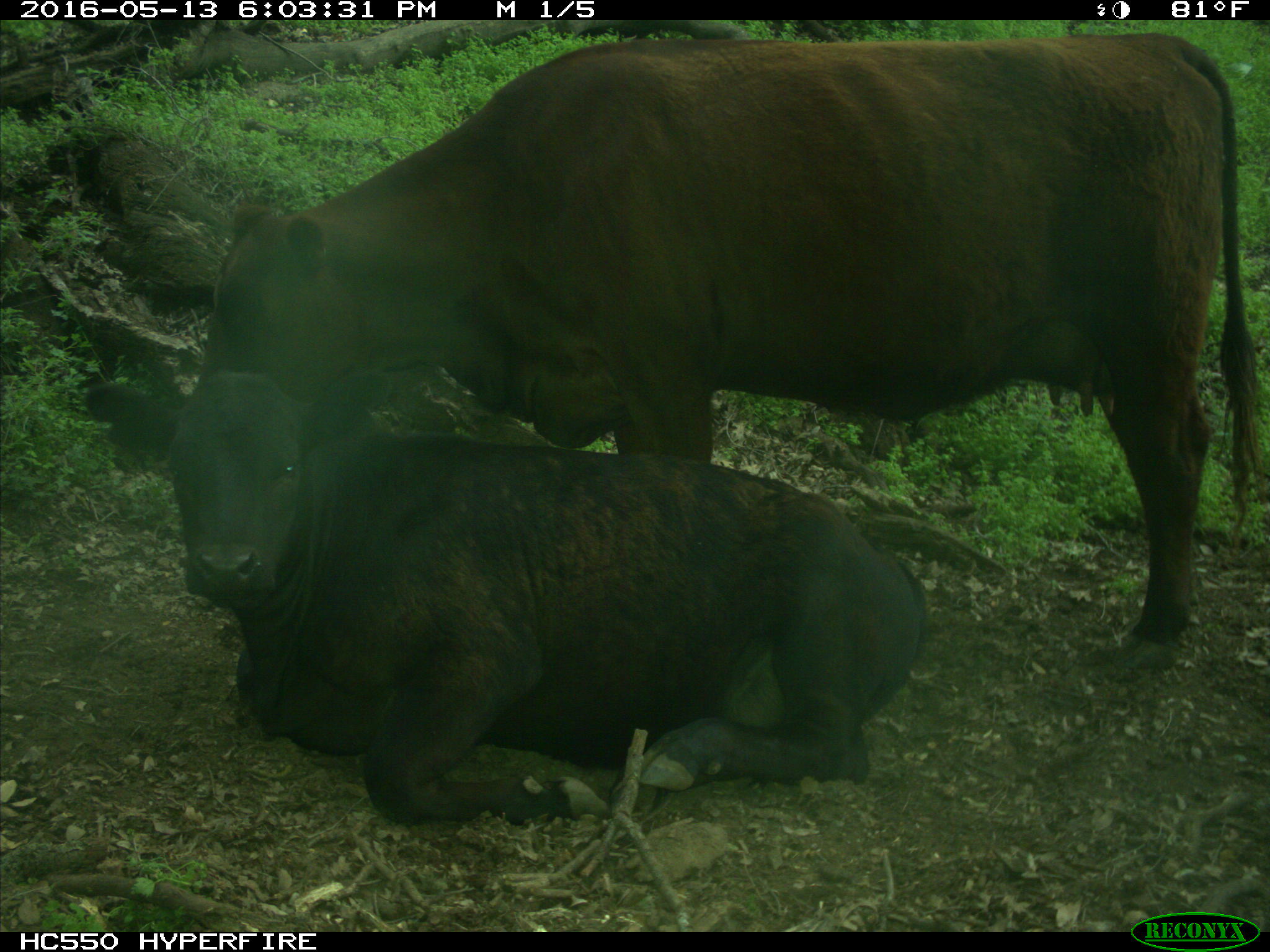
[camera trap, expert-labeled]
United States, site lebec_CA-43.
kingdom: Animalia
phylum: Chordata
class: Mammalia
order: Artiodactyla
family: Bovidae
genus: Bos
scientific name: Bos taurus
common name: domestic cow